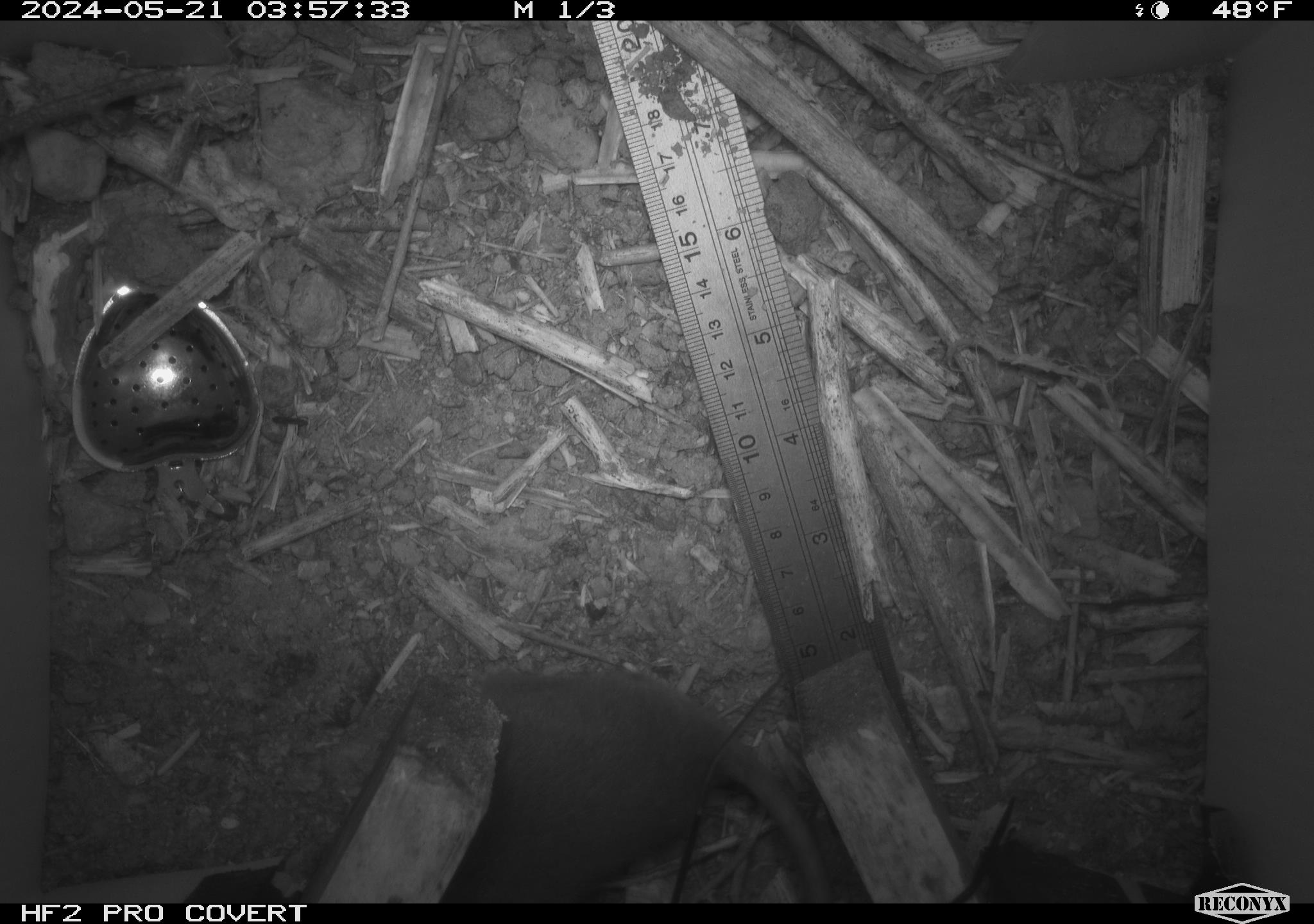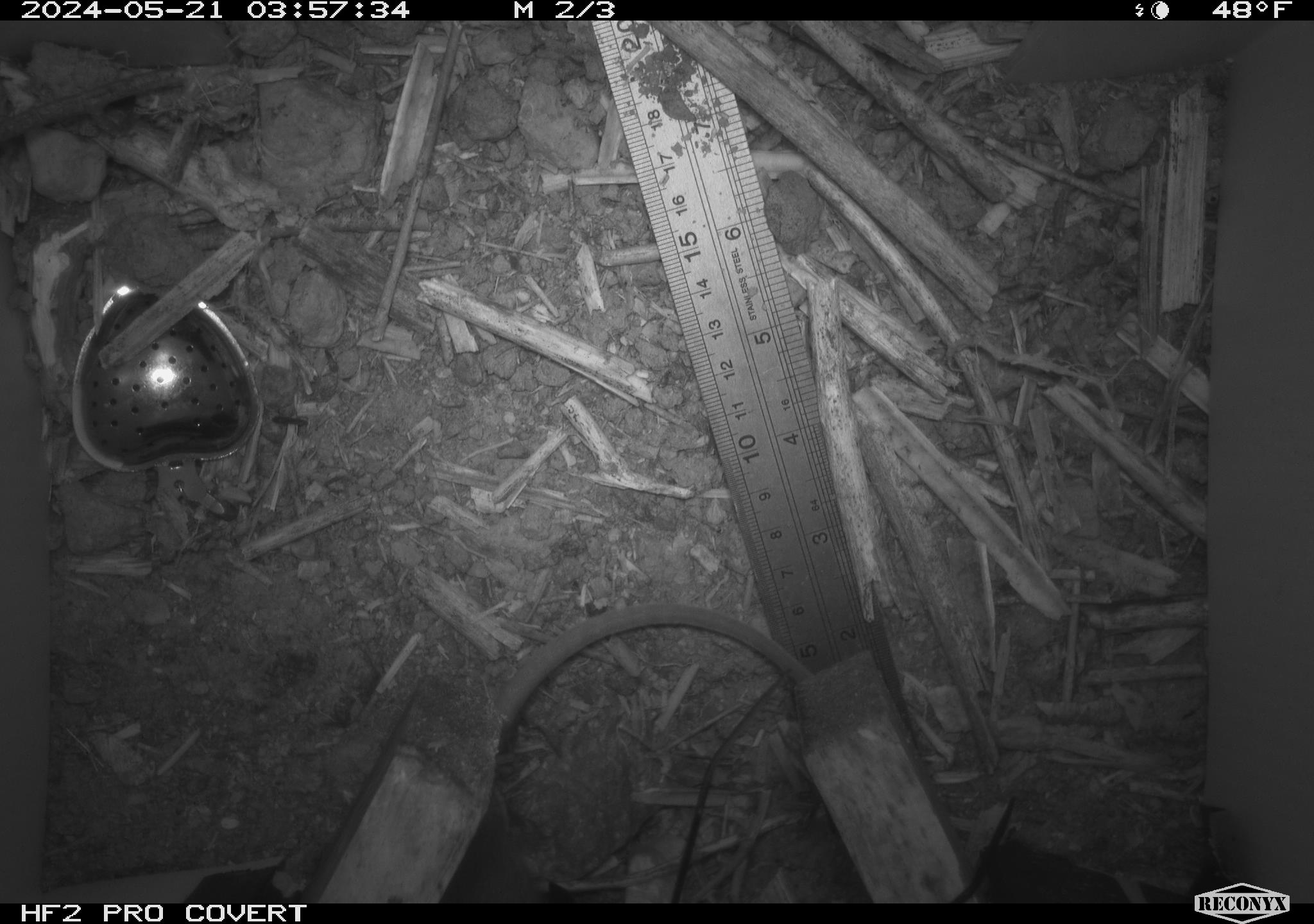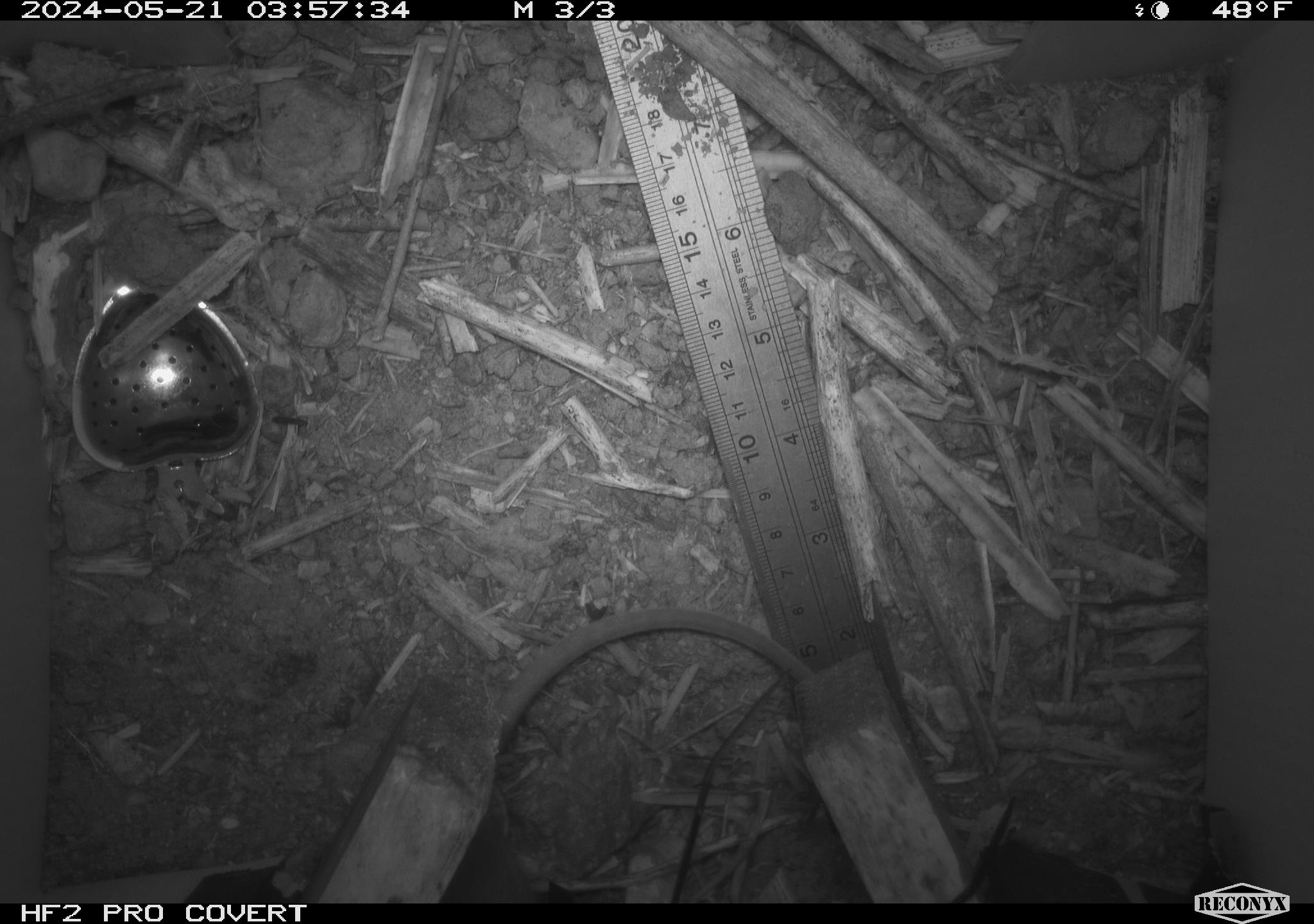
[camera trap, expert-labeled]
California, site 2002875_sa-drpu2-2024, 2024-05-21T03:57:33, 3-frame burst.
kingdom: Animalia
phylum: Chordata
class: Mammalia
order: Rodentia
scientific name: Rodentia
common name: rodent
Rodent (Rodentia).